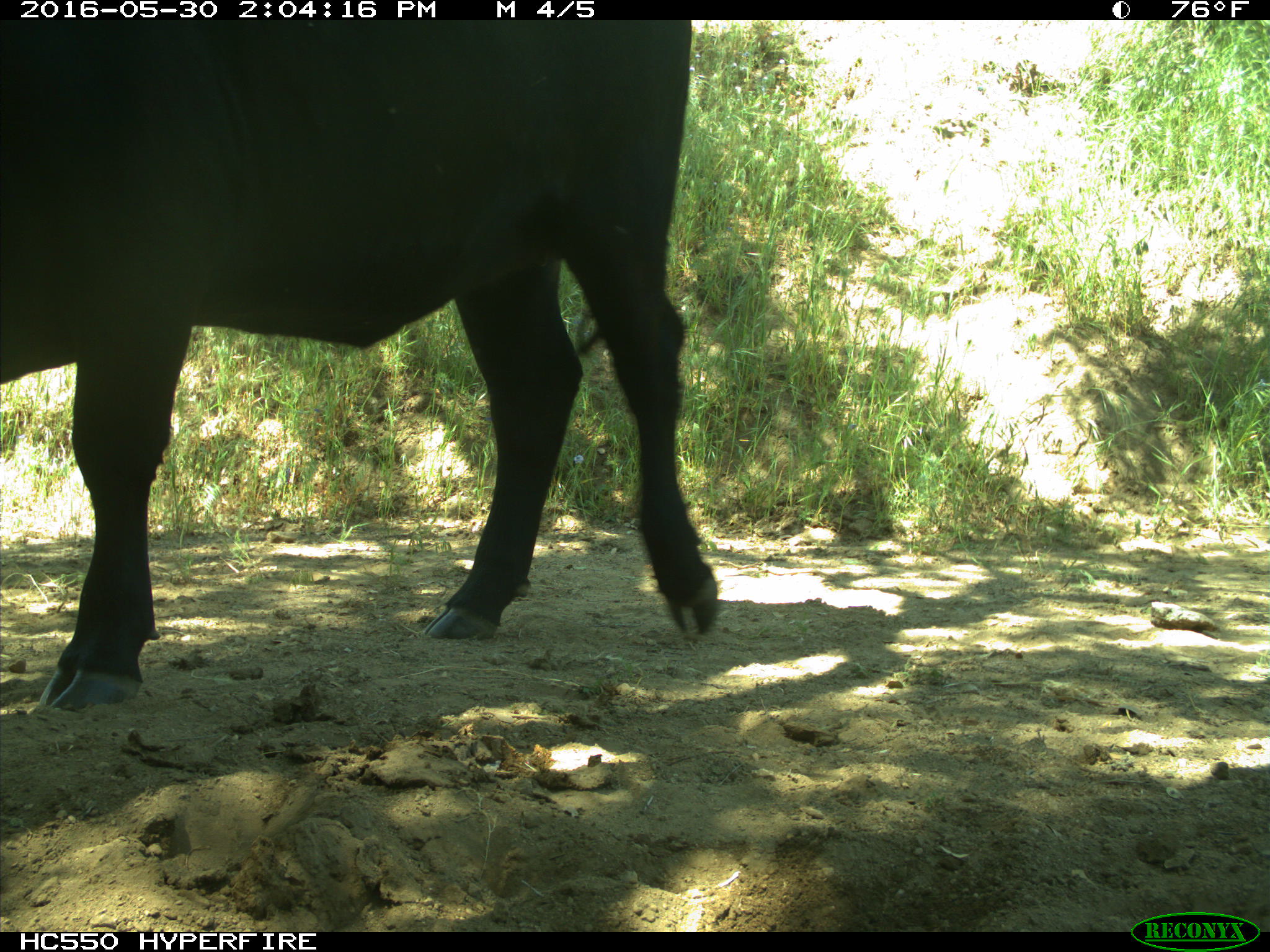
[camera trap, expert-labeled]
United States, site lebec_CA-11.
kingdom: Animalia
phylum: Chordata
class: Mammalia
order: Artiodactyla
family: Bovidae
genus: Bos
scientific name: Bos taurus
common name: domestic cow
Bos taurus (domestic cow).